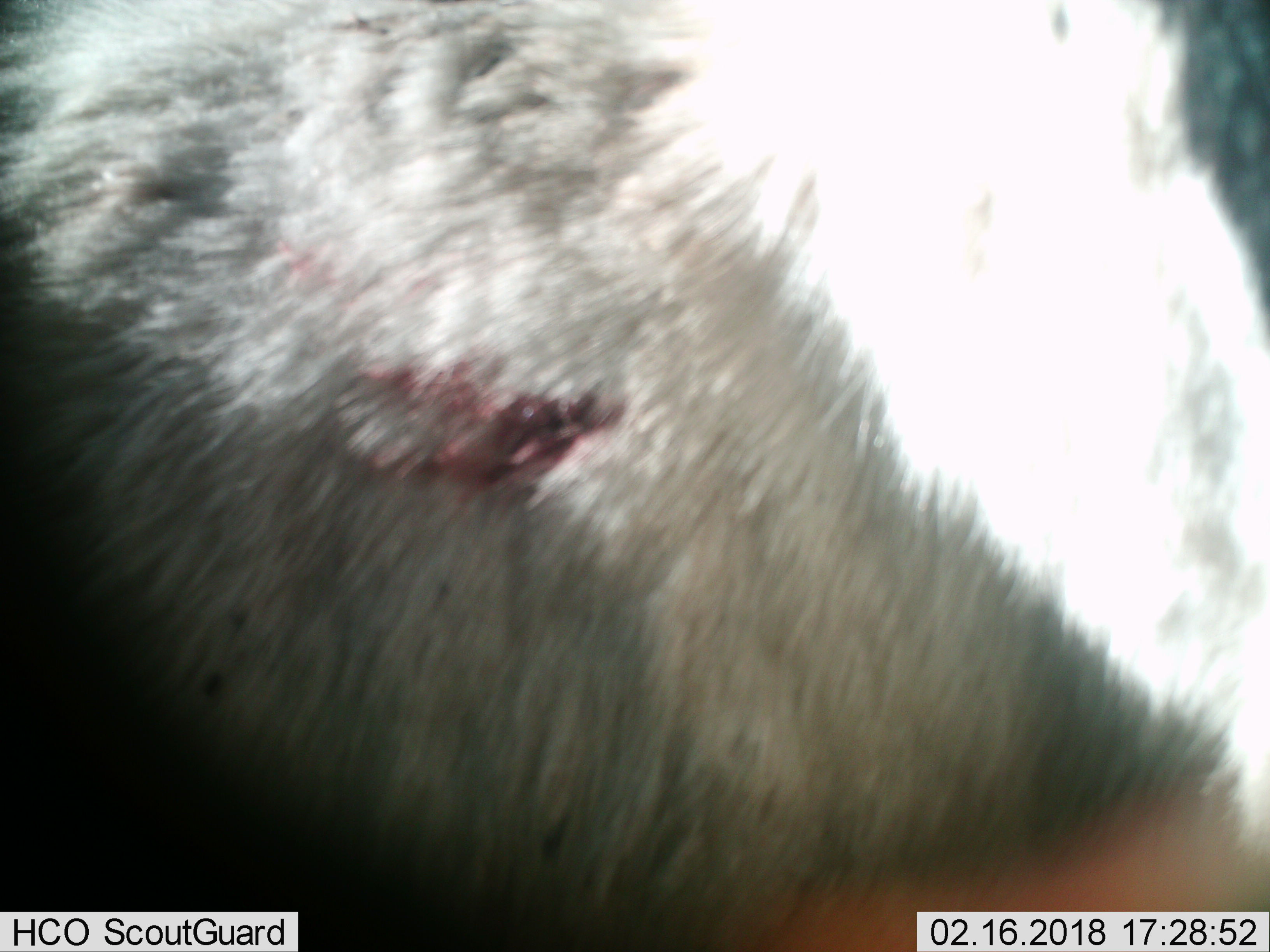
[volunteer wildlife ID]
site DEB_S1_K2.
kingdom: Animalia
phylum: Chordata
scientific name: Vertebrata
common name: domestic animal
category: domesticanimal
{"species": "domesticanimal (domestic animal) (Vertebrata)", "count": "1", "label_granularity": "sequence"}